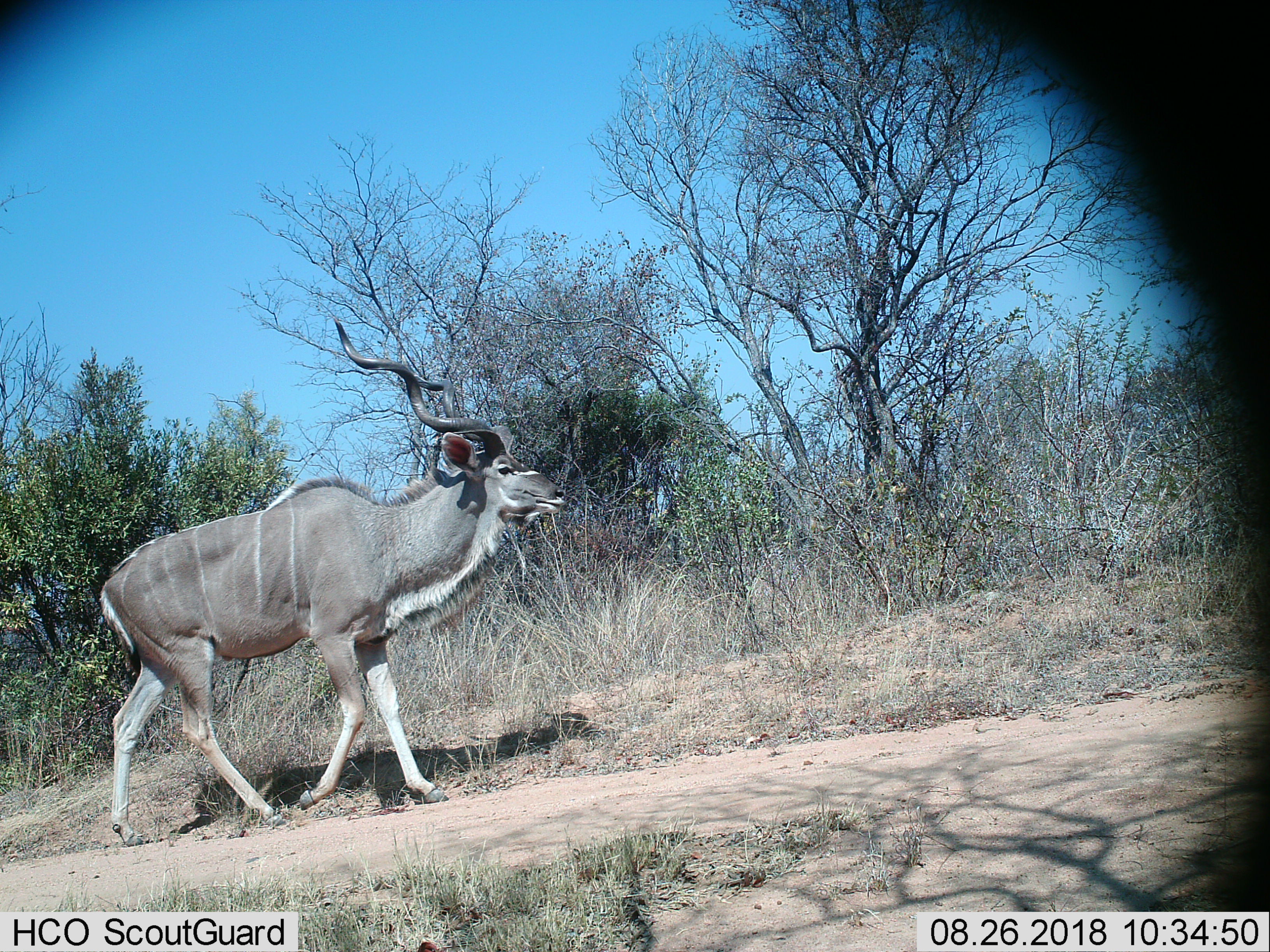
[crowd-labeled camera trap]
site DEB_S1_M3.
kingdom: Animalia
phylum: Chordata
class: Mammalia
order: Artiodactyla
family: Bovidae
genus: Tragelaphus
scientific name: Tragelaphus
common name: kudu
Kudu (Tragelaphus), count 1. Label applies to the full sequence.